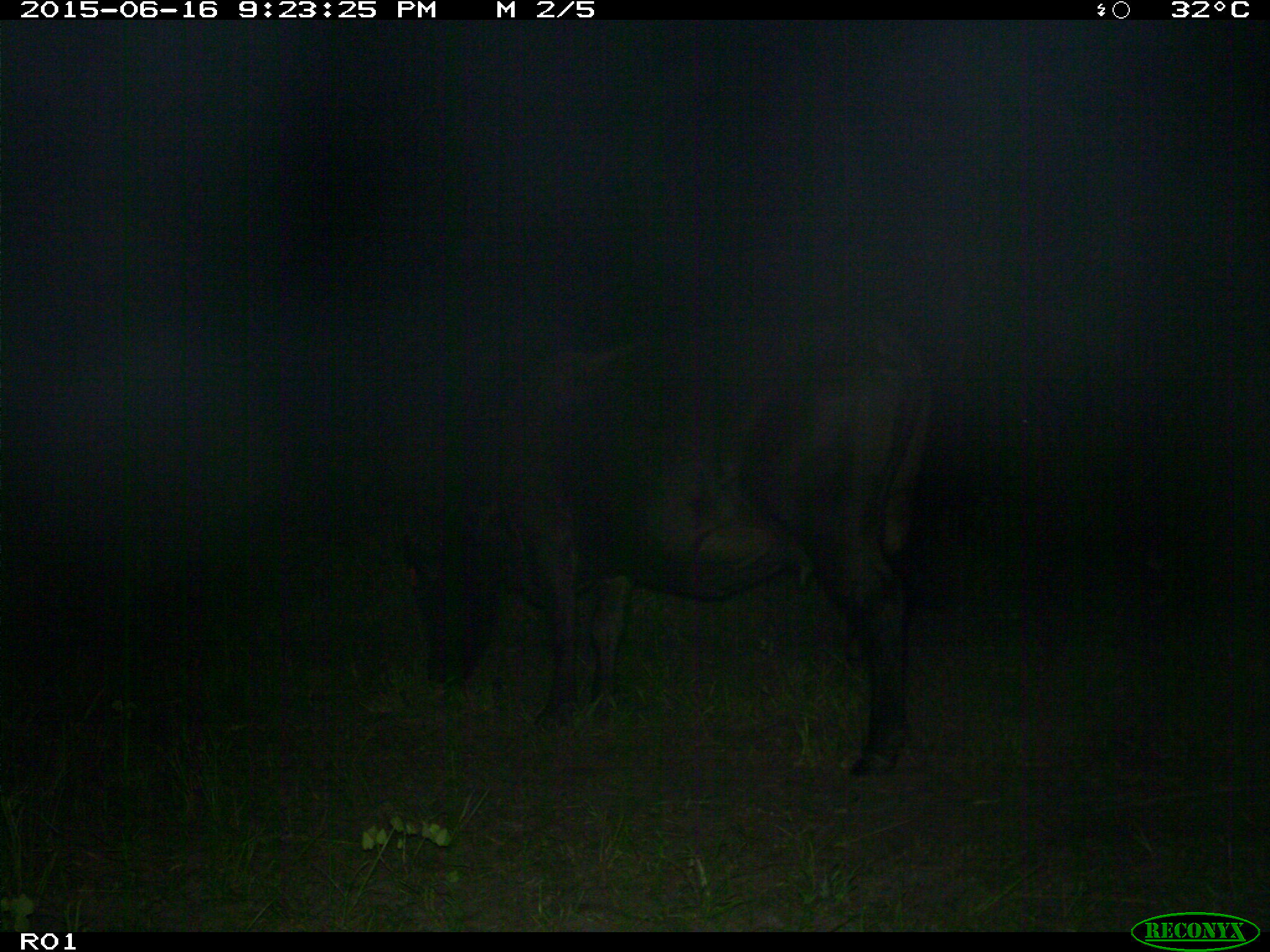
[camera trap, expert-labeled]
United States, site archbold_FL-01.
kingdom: Animalia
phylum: Chordata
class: Mammalia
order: Artiodactyla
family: Bovidae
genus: Bos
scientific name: Bos taurus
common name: domestic cow